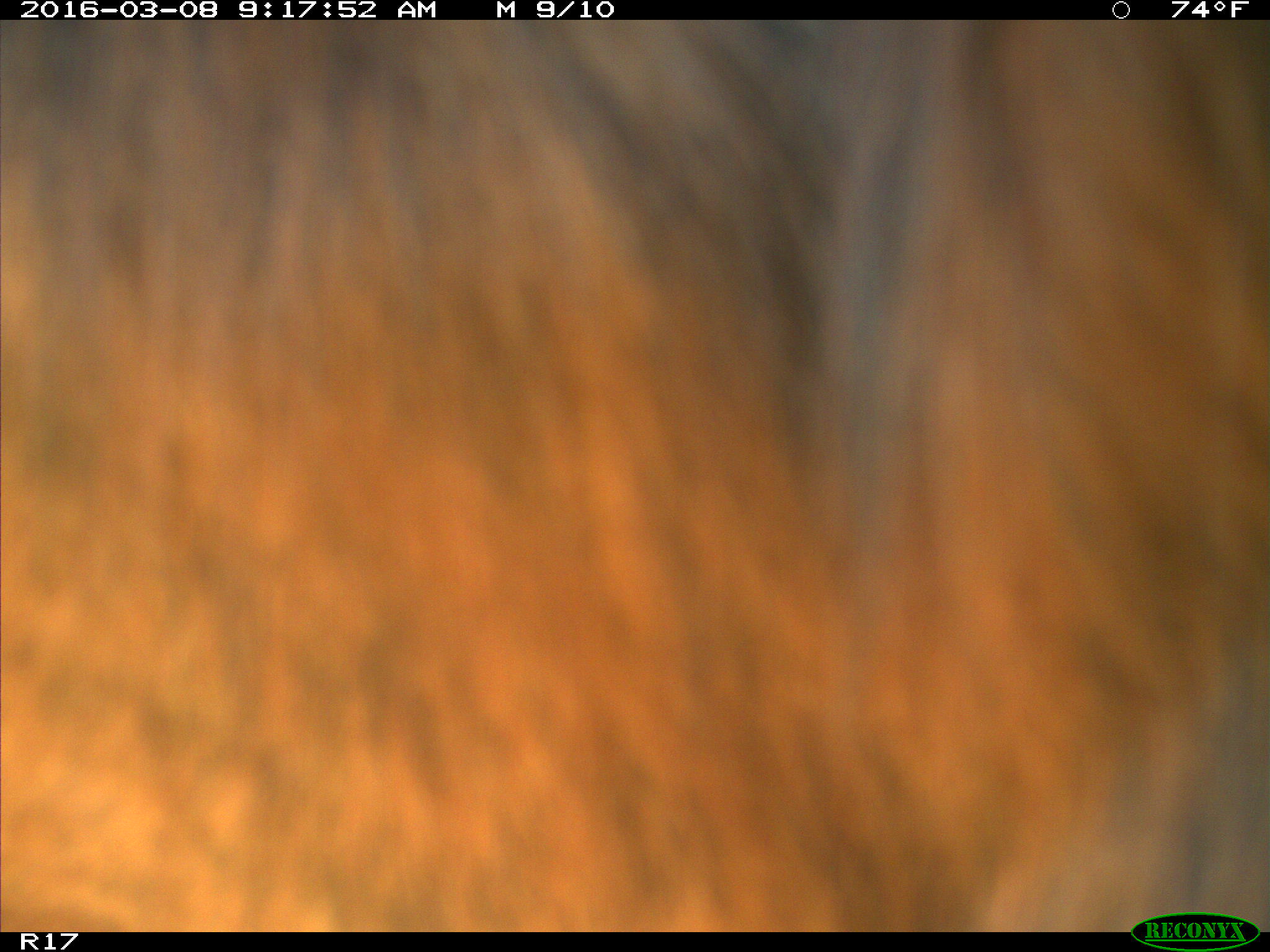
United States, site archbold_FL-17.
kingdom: Animalia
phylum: Chordata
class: Mammalia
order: Artiodactyla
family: Bovidae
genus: Bos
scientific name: Bos taurus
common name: domestic cow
Bos taurus (domestic cow).